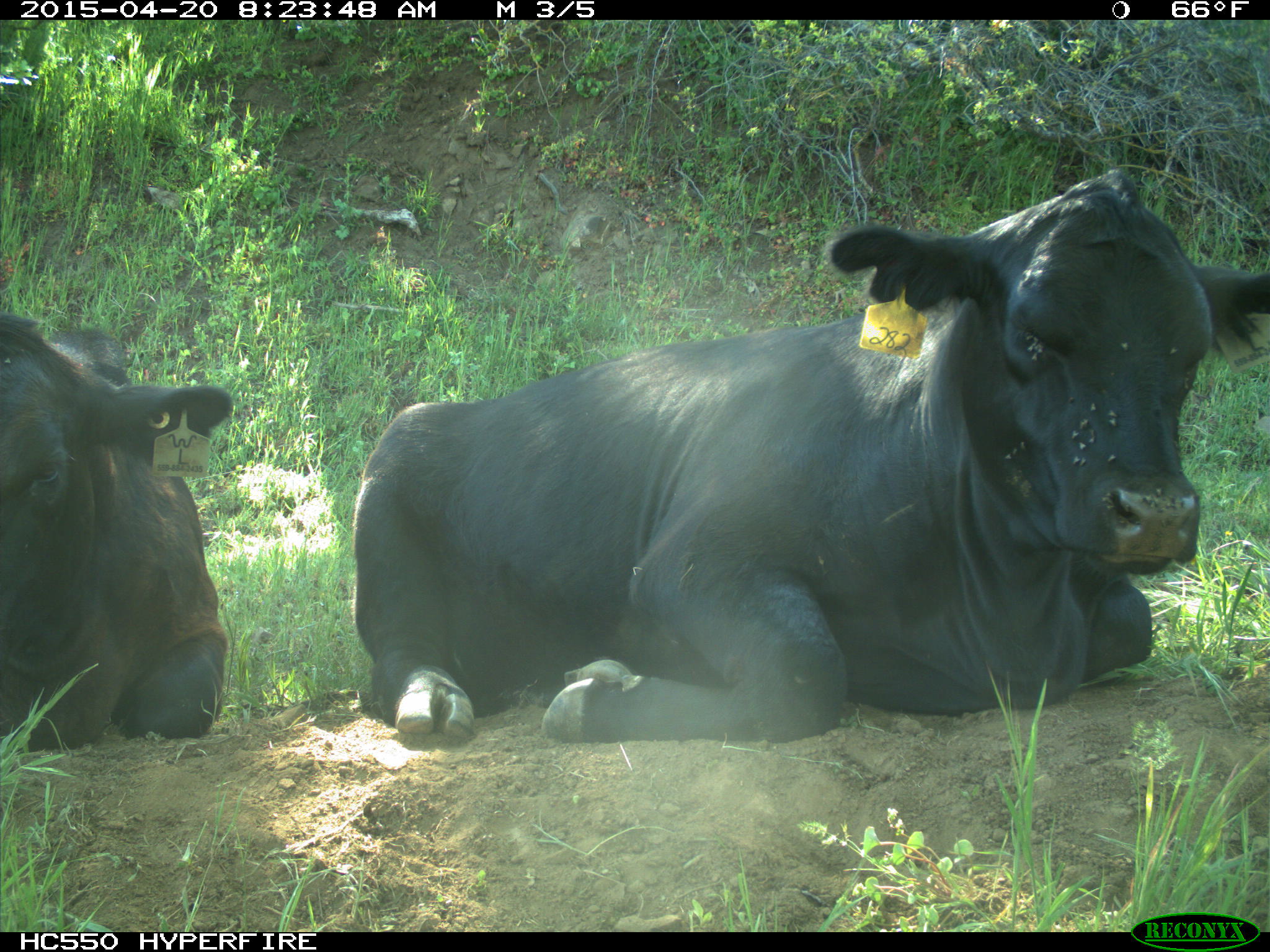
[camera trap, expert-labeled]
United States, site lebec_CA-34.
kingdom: Animalia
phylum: Chordata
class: Mammalia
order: Artiodactyla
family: Bovidae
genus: Bos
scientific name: Bos taurus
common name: domestic cow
Bos taurus (domestic cow).